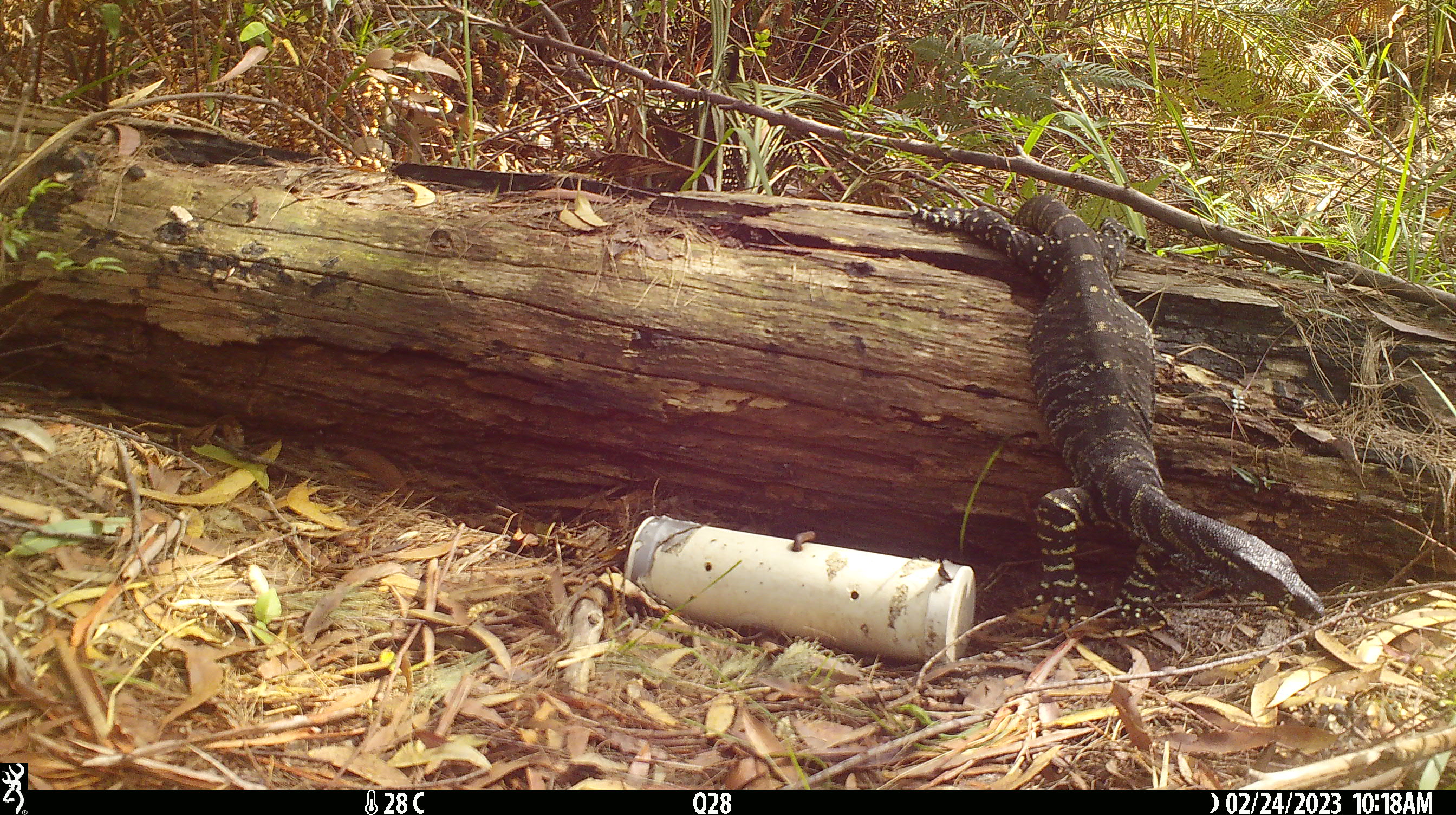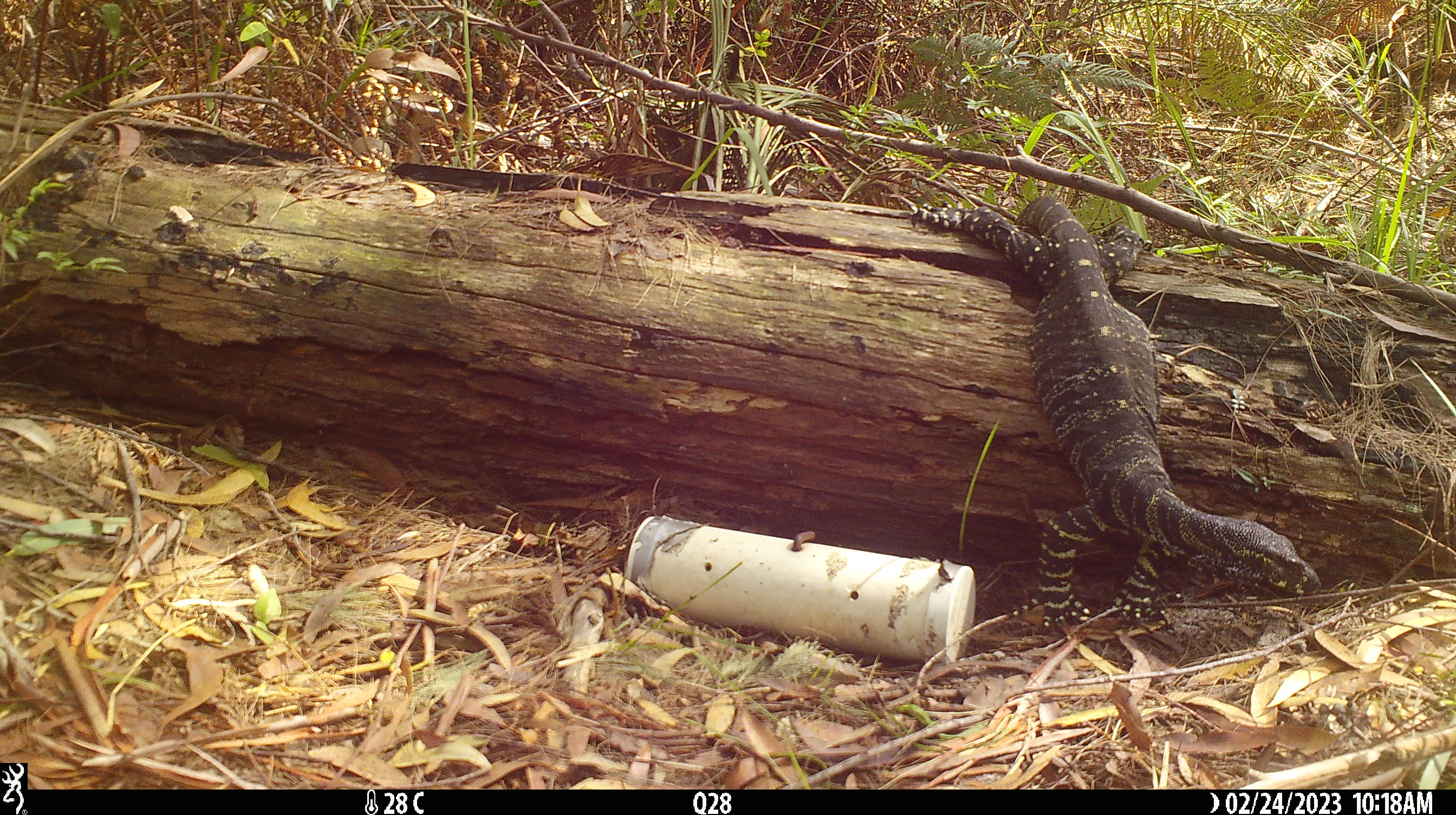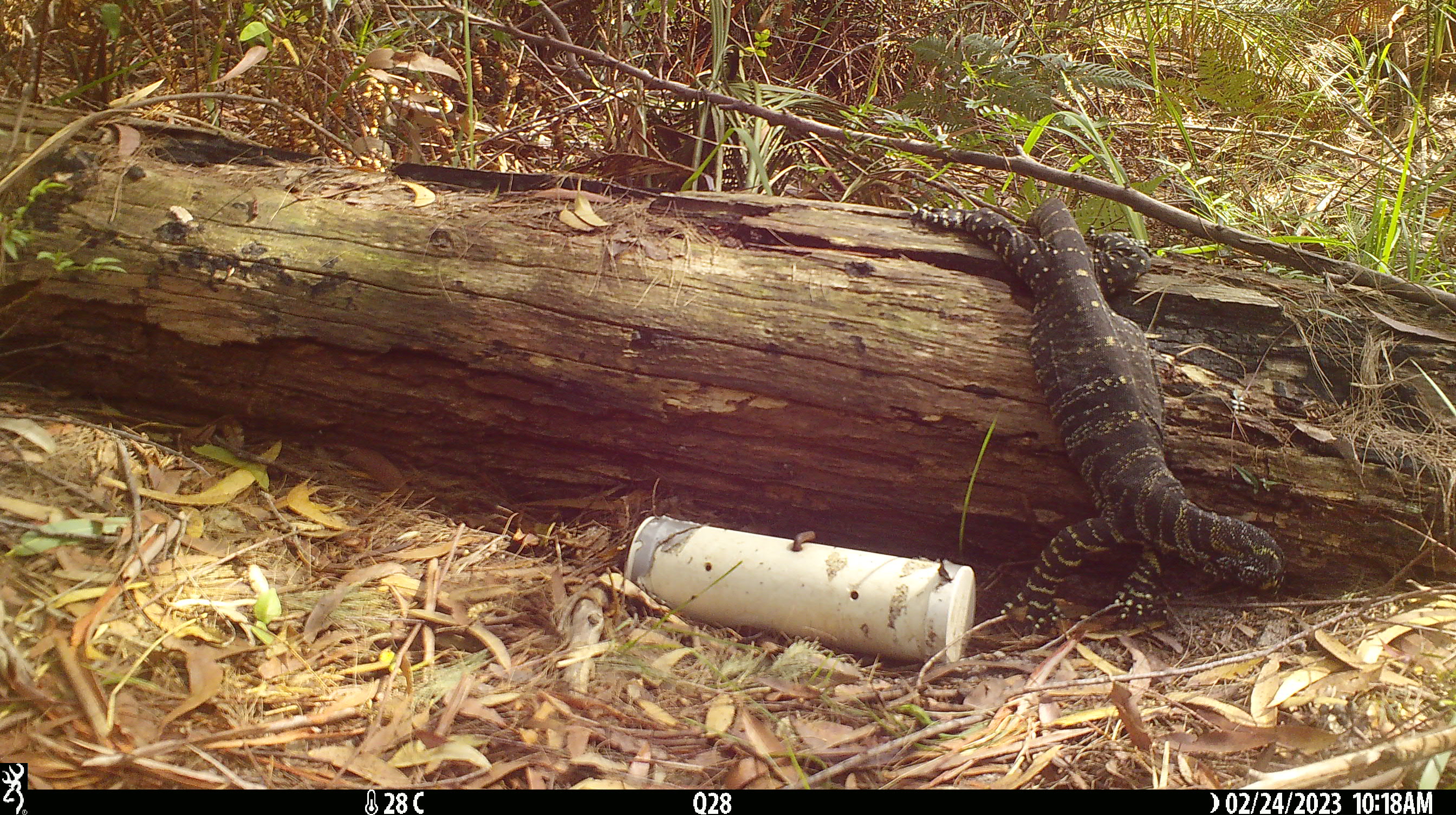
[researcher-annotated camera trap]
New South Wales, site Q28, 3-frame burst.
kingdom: Animalia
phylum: Chordata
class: Reptilia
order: Squamata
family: Varanidae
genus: Varanus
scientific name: Varanus varius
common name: lace monitor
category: goanna